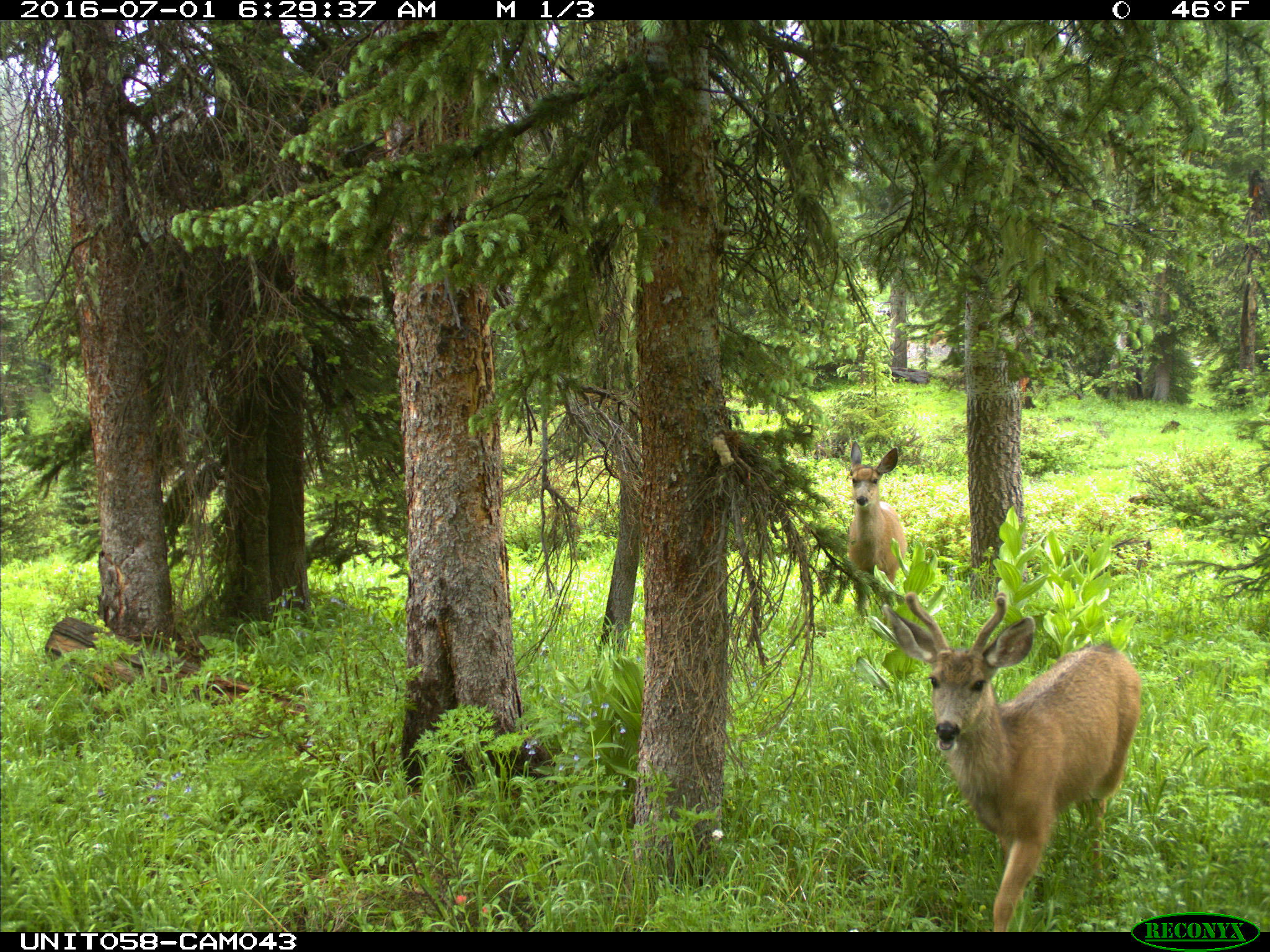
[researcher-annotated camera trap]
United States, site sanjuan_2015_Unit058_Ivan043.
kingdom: Animalia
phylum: Chordata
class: Mammalia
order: Artiodactyla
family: Cervidae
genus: Odocoileus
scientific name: Odocoileus hemionus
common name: mule deer